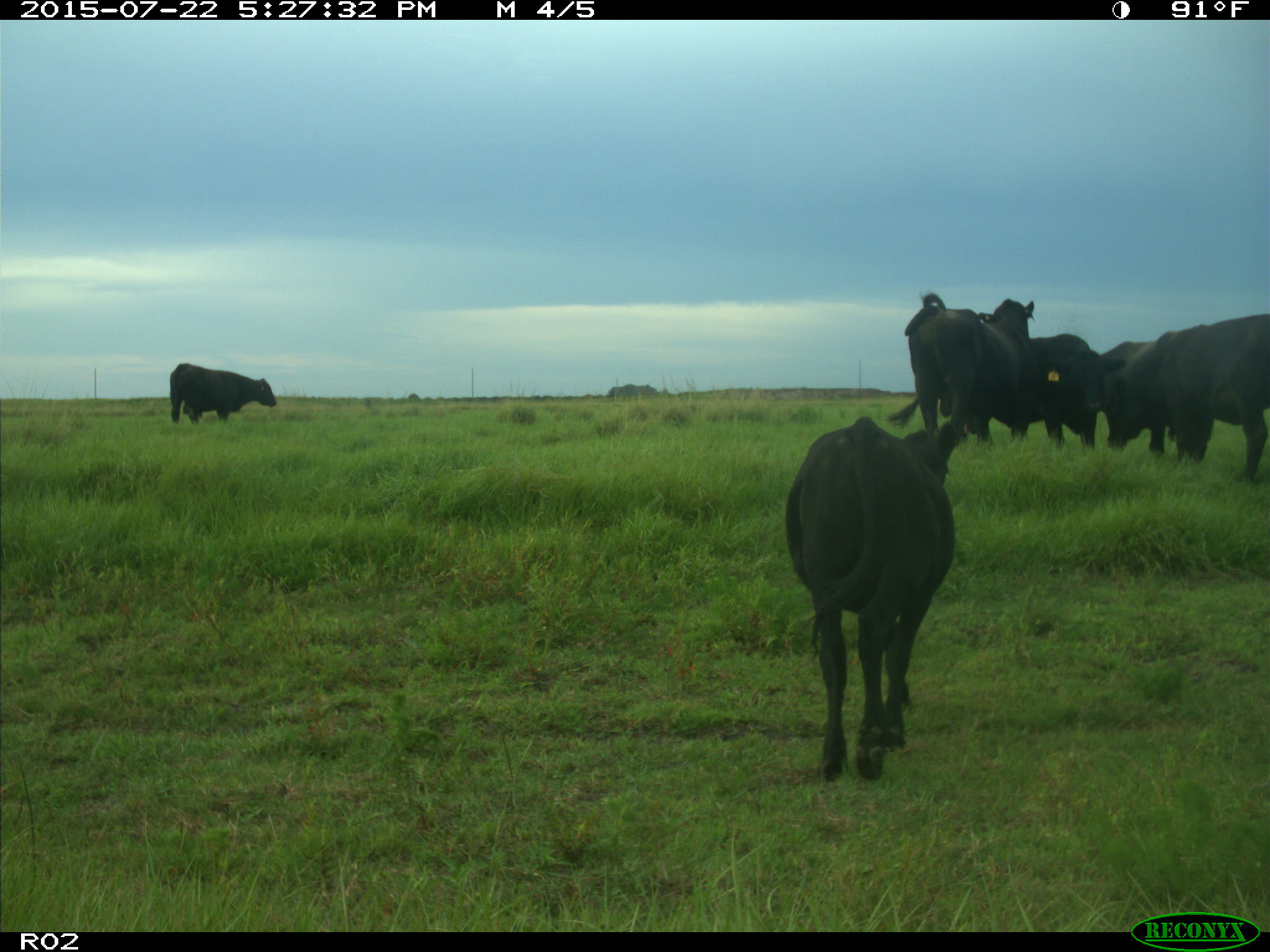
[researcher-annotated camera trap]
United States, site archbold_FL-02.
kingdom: Animalia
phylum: Chordata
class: Mammalia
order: Artiodactyla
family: Bovidae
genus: Bos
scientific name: Bos taurus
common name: domestic cow